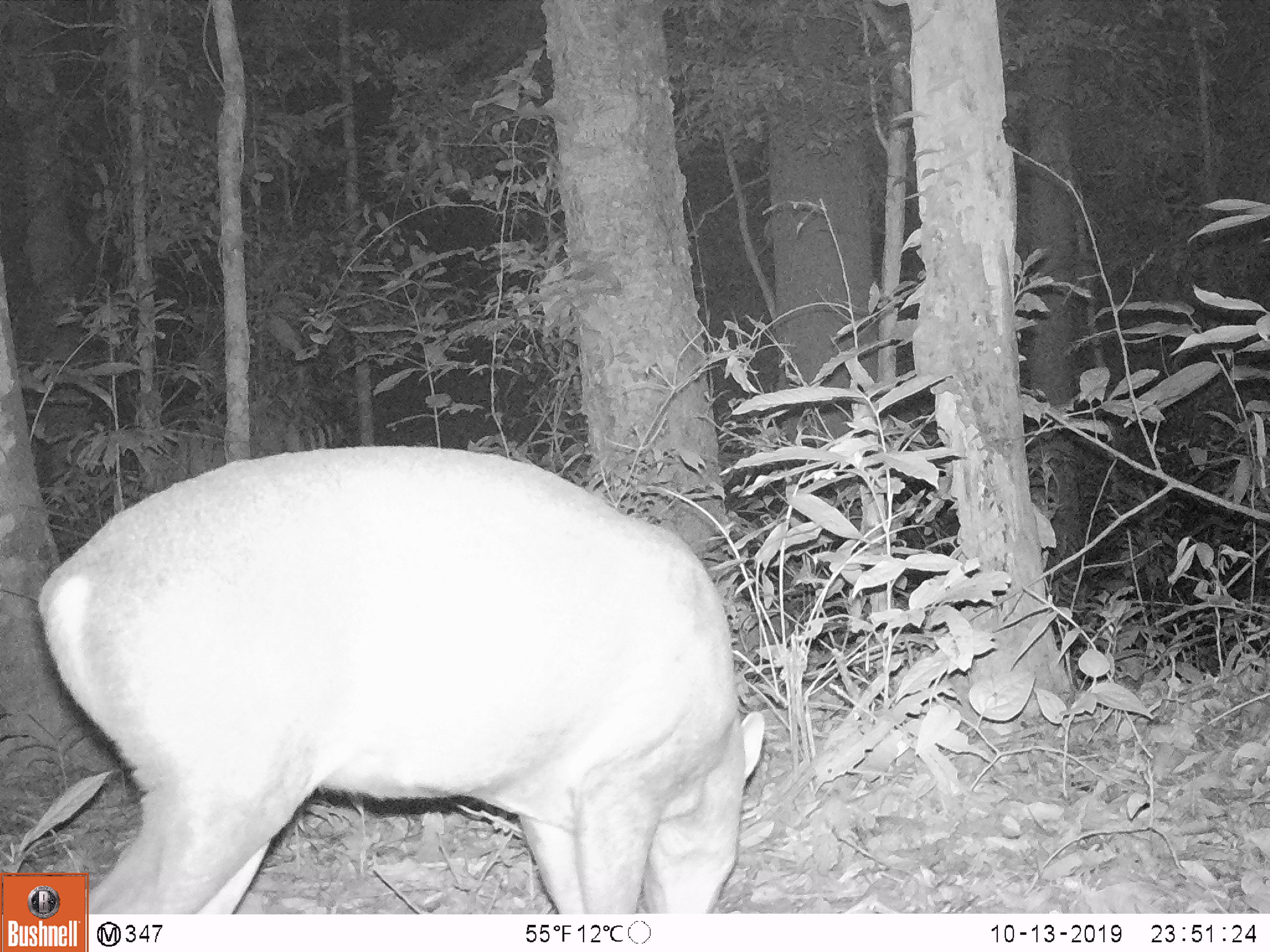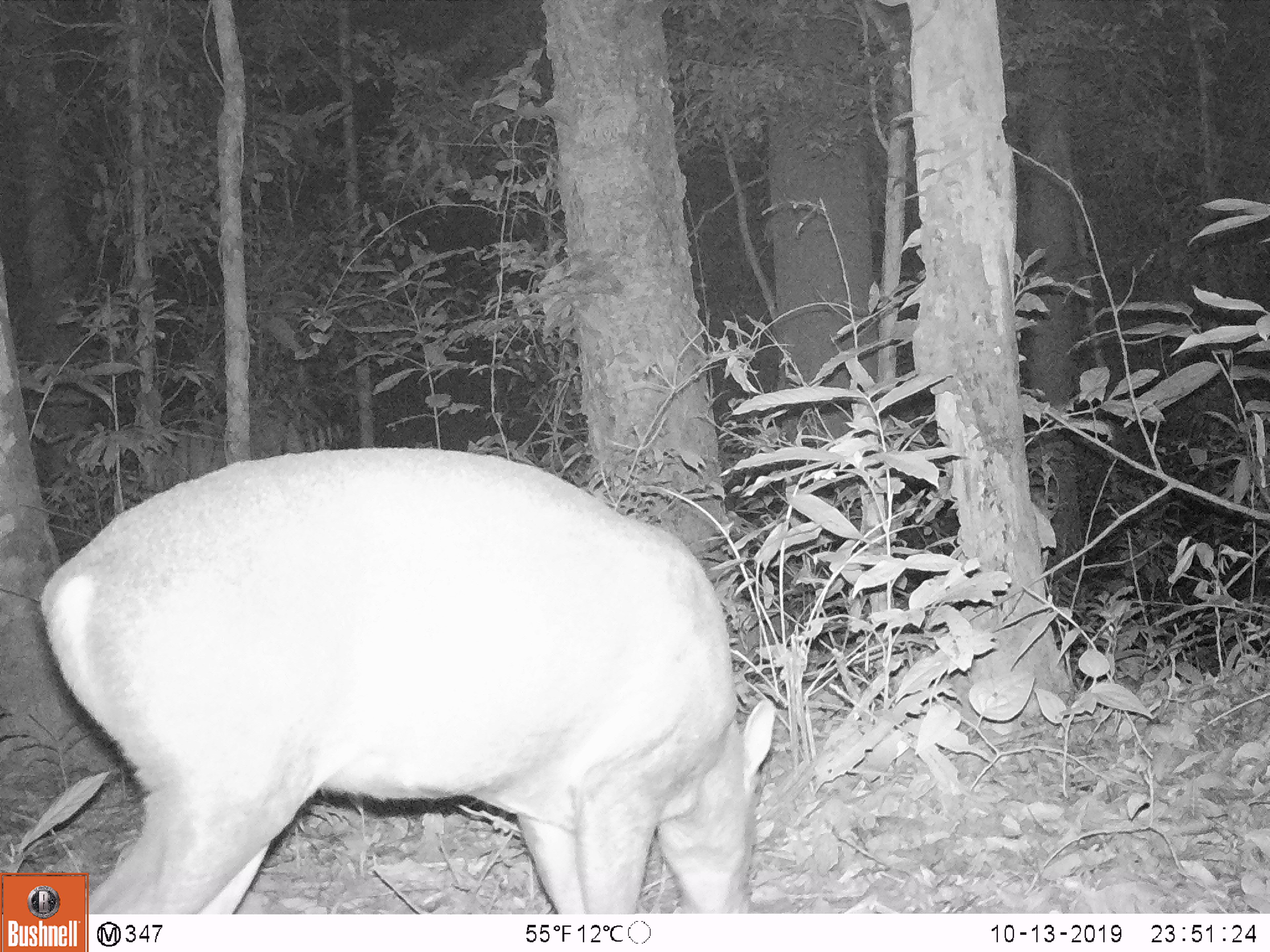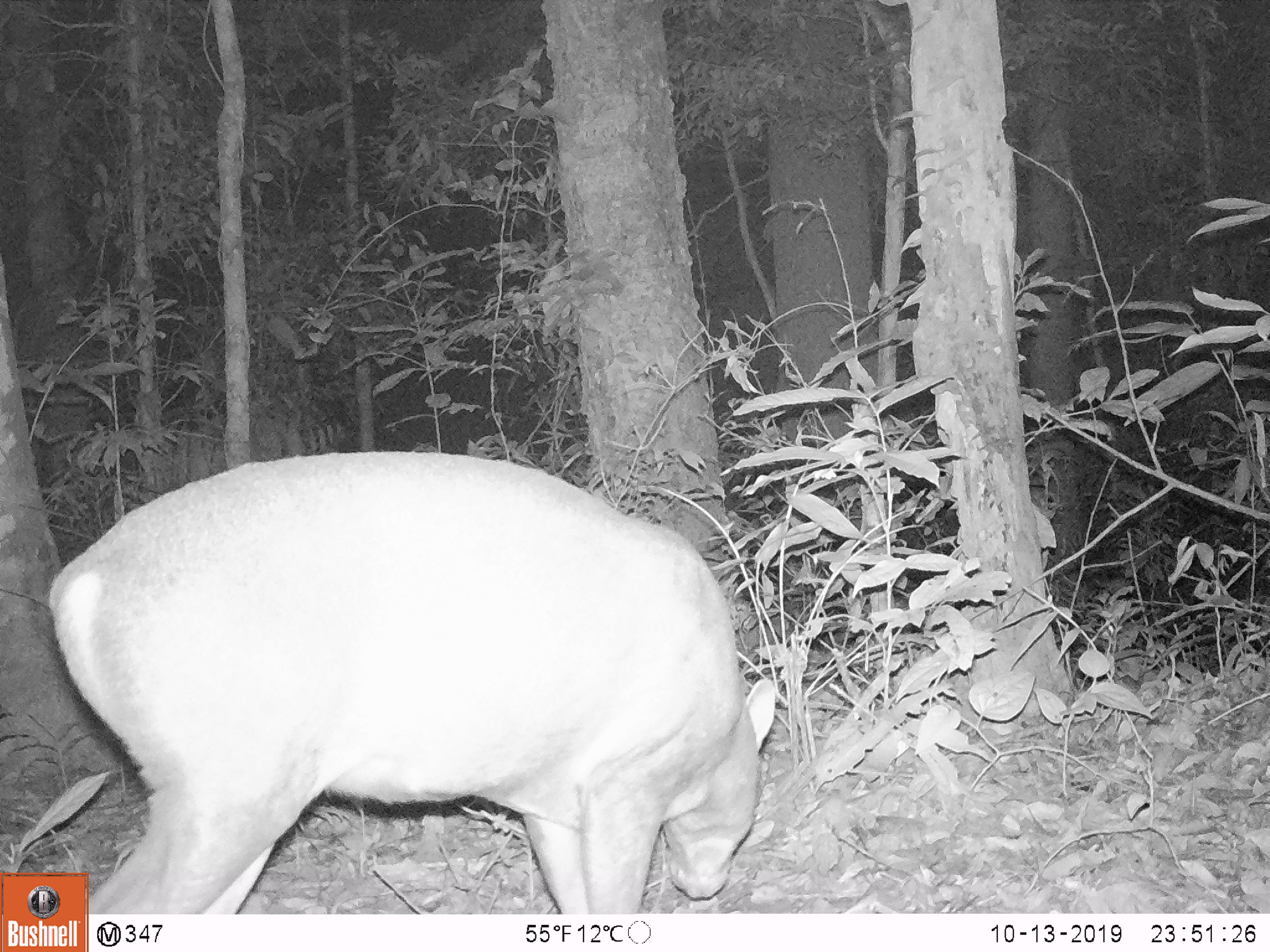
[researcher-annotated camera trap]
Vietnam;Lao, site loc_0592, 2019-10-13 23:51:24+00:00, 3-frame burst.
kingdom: Animalia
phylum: Chordata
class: Mammalia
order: Artiodactyla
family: Cervidae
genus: Muntiacus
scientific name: Muntiacus rooseveltorum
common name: roosevelt's muntjac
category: roosevelts muntjac group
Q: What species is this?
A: Roosevelts muntjac group (roosevelt's muntjac) (Muntiacus rooseveltorum).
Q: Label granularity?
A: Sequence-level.